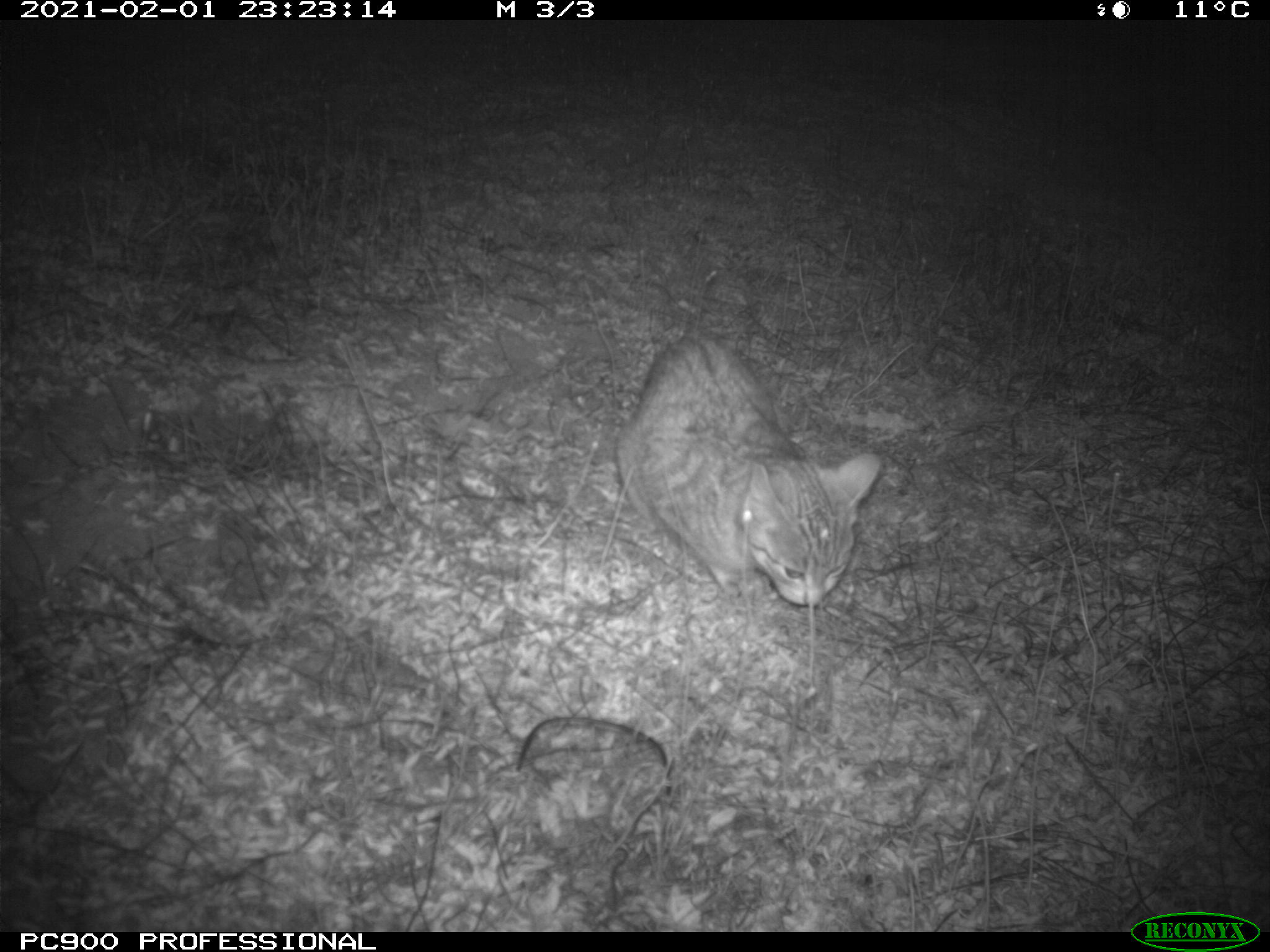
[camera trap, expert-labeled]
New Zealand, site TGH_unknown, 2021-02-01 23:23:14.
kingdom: Animalia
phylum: Chordata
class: Mammalia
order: Carnivora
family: Felidae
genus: Felis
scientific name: Felis catus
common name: domestic cat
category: cat